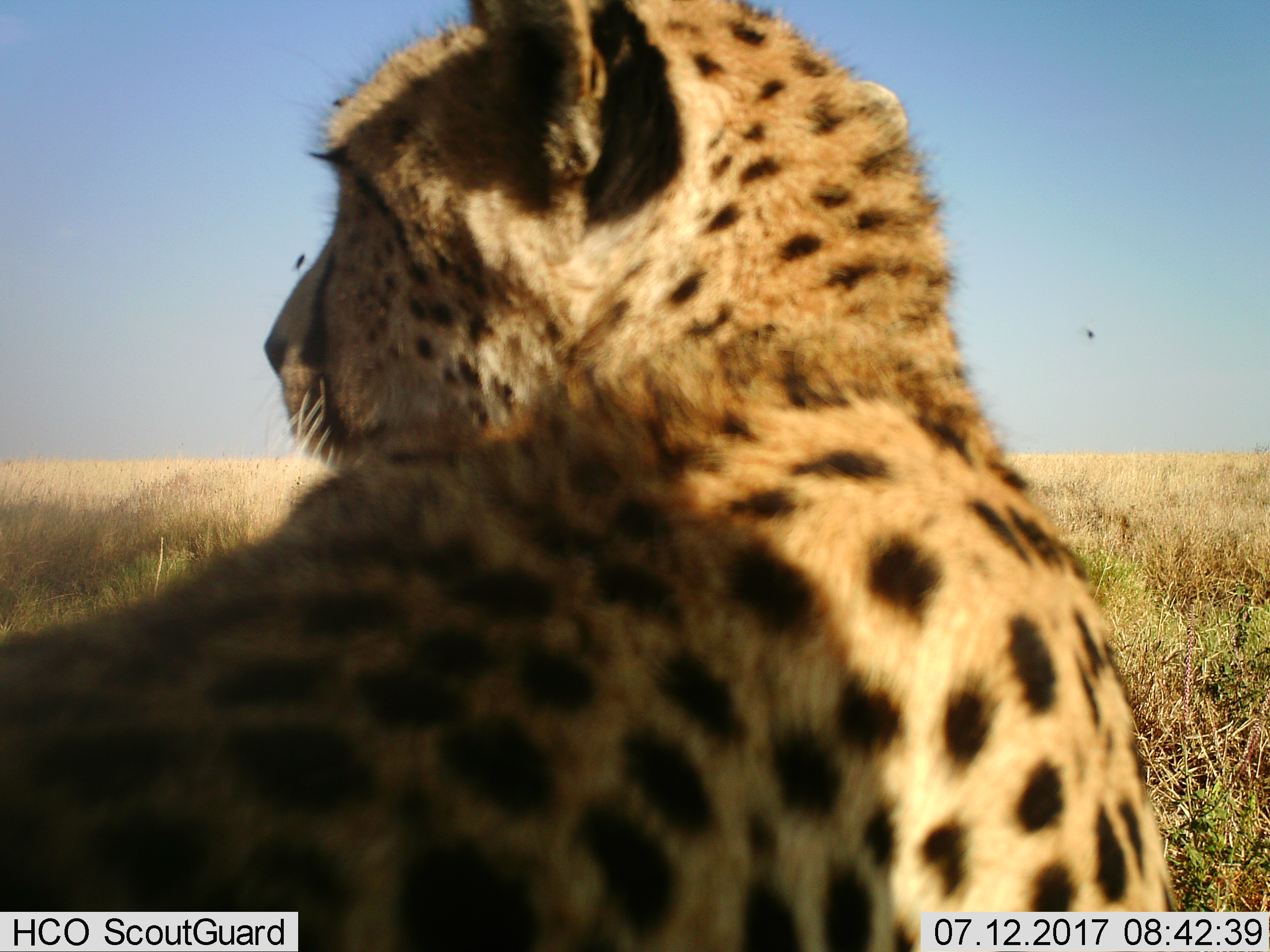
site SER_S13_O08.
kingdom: Animalia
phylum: Chordata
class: Mammalia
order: Carnivora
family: Felidae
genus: Acinonyx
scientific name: Acinonyx jubatus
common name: cheetah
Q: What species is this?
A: Cheetah (Acinonyx jubatus).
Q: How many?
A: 1.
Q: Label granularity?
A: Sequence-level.